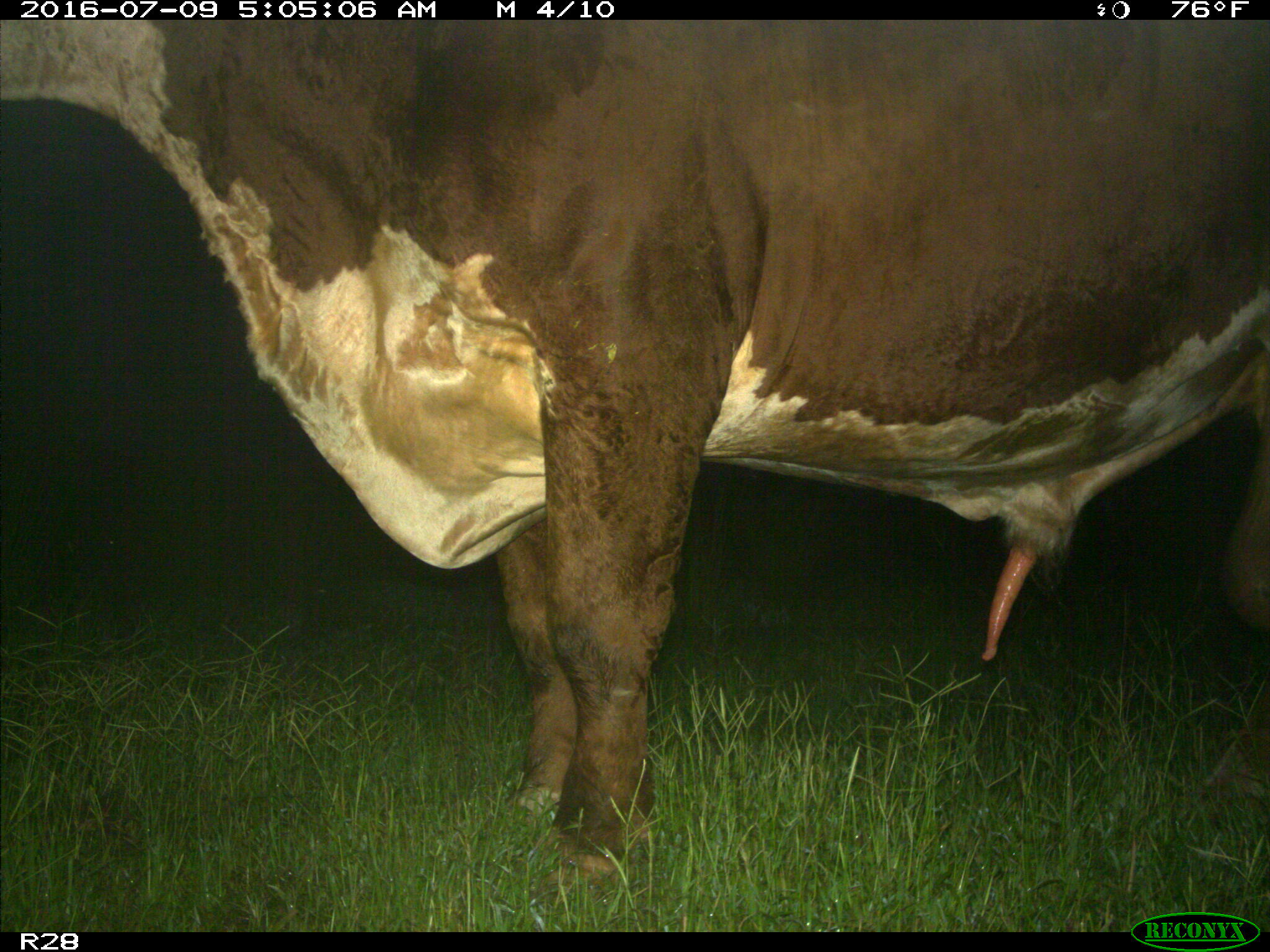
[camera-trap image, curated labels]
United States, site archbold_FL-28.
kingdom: Animalia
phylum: Chordata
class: Mammalia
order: Artiodactyla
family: Bovidae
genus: Bos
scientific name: Bos taurus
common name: domestic cow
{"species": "Bos taurus (domestic cow)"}